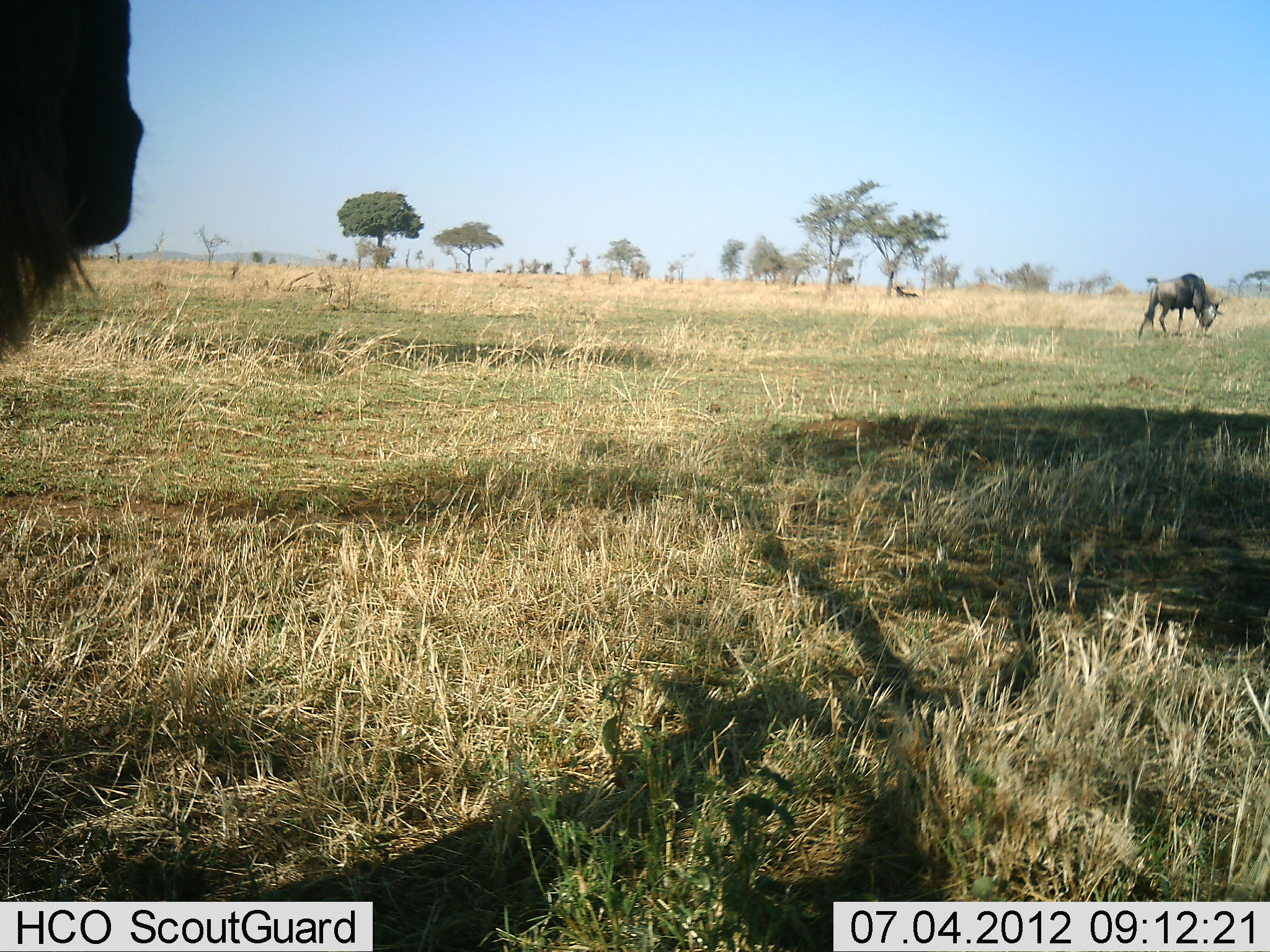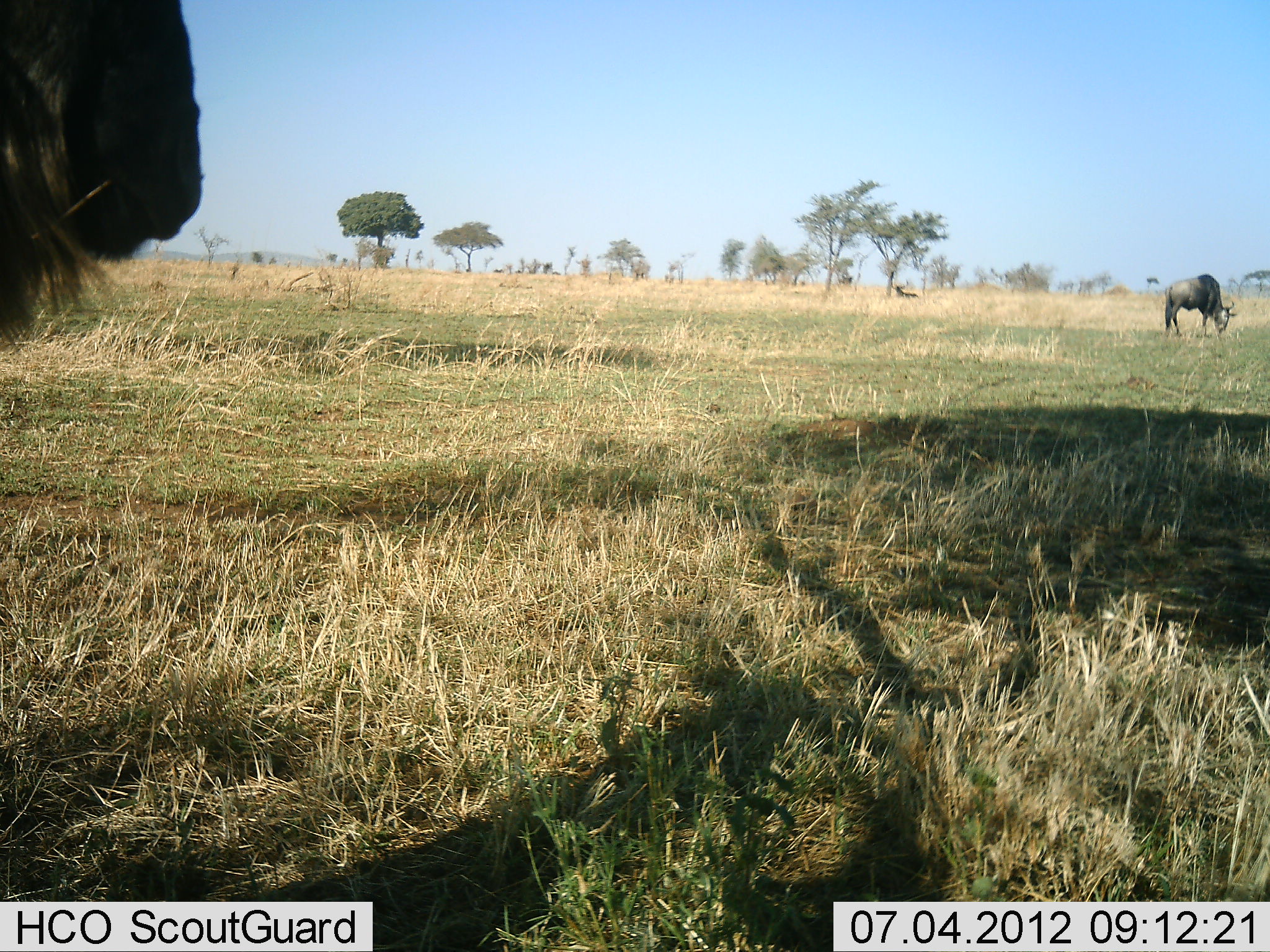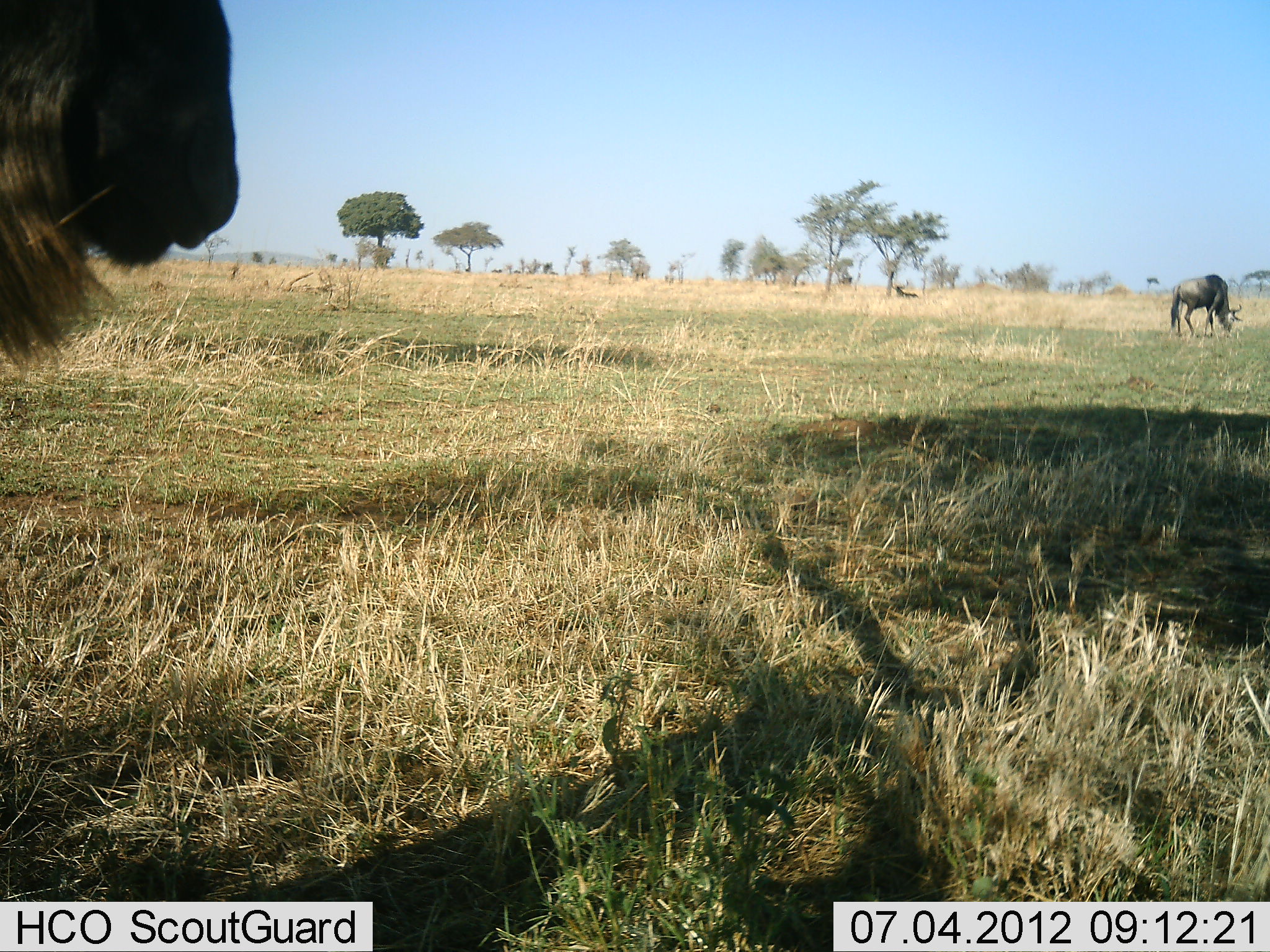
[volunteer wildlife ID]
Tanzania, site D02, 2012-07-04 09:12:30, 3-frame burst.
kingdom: Animalia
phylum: Chordata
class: Mammalia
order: Artiodactyla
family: Bovidae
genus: Connochaetes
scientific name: Connochaetes taurinus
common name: blue wildebeest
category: wildebeest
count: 2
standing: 50%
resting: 30%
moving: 40%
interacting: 0%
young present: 0%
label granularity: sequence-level